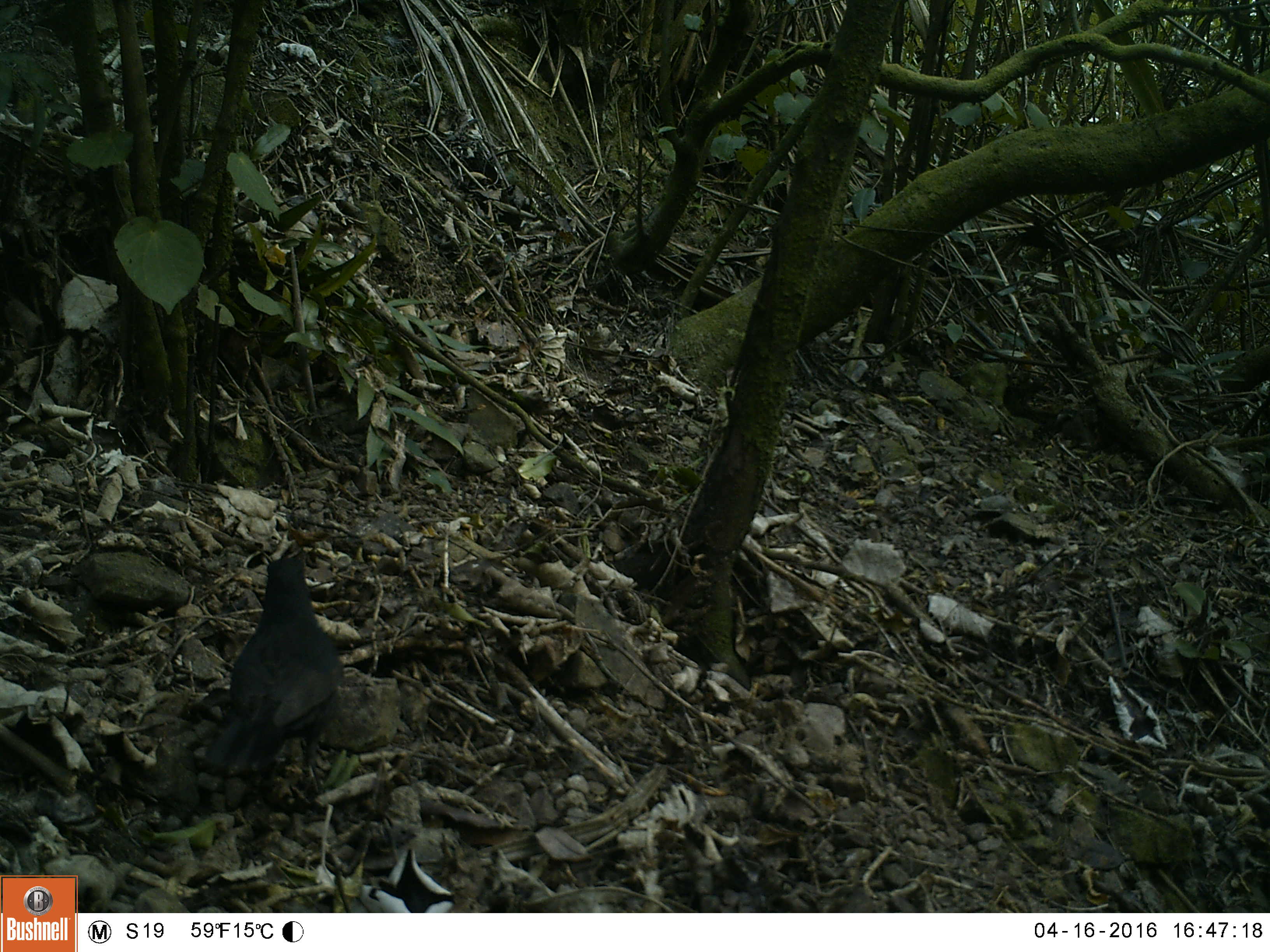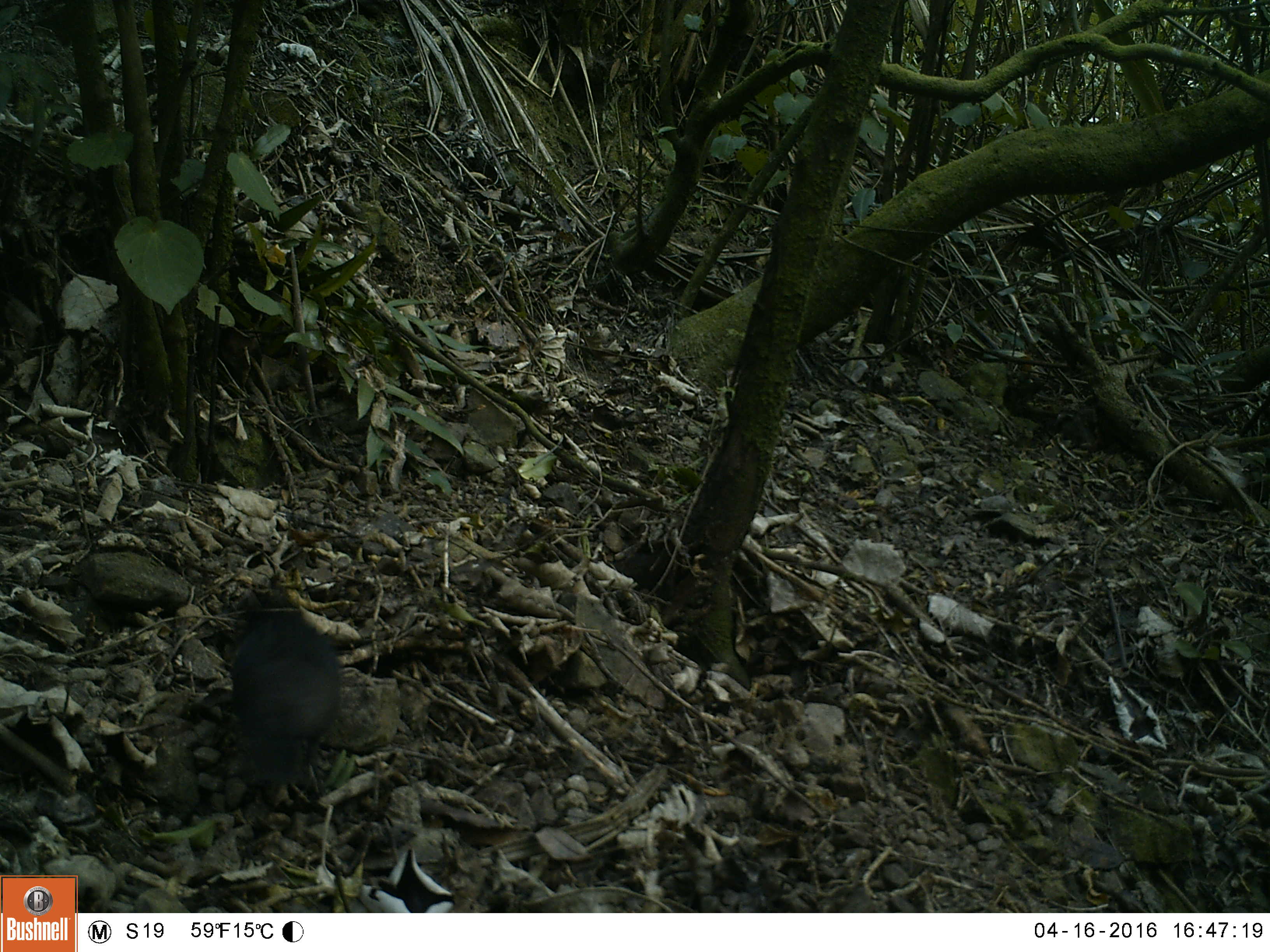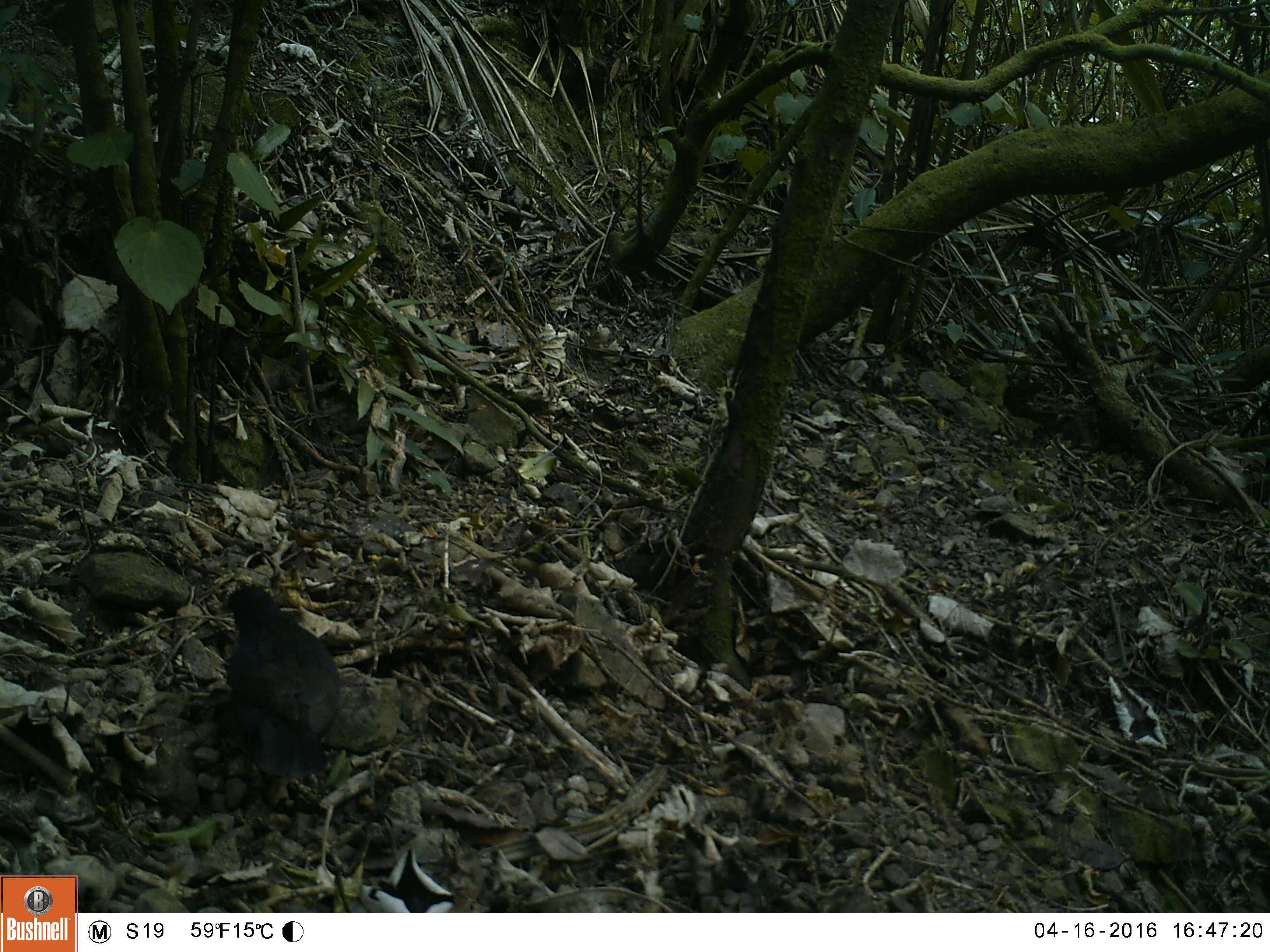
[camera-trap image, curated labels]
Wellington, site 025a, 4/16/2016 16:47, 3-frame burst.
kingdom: Animalia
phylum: Chordata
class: Aves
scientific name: Aves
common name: bird